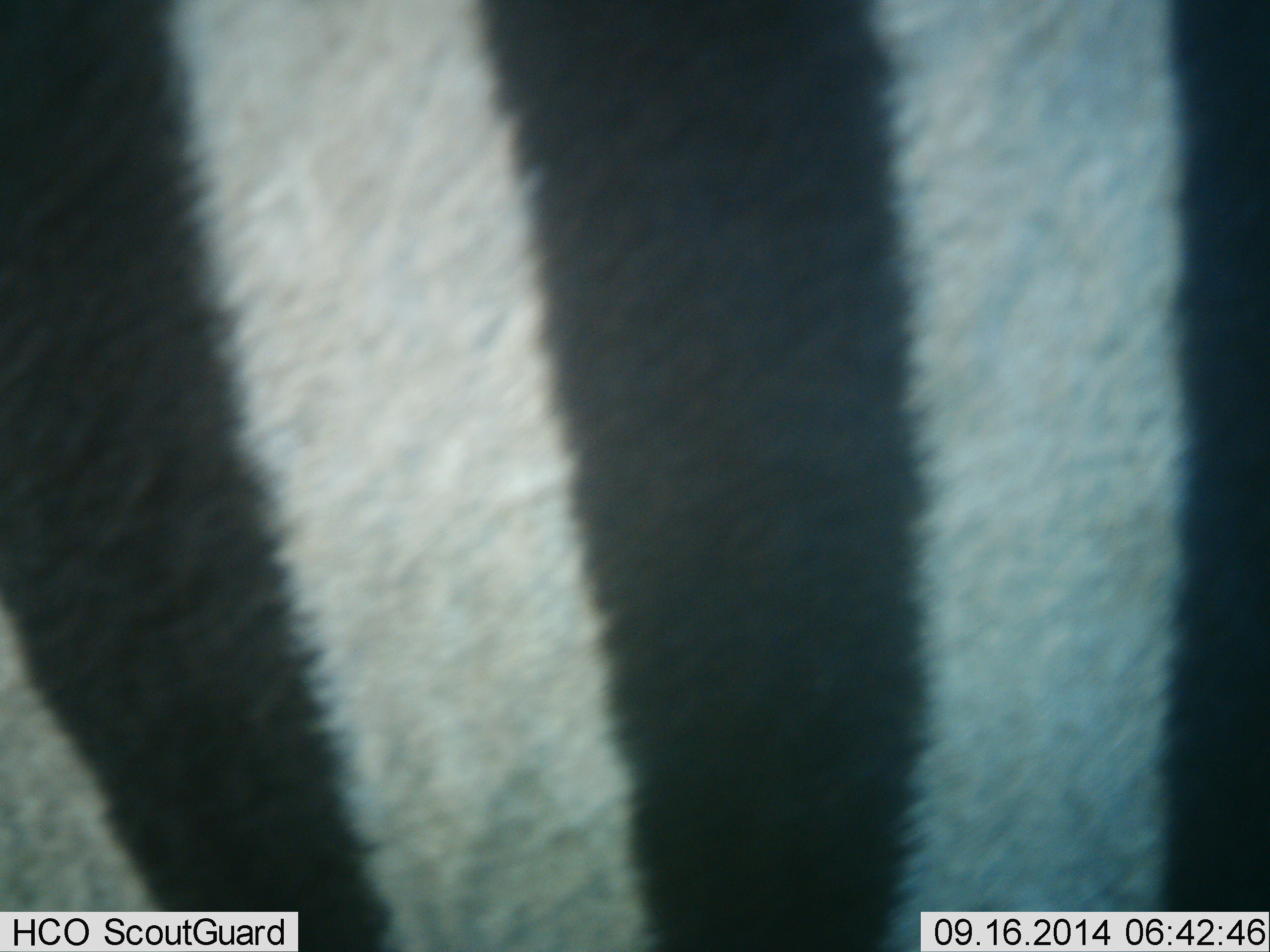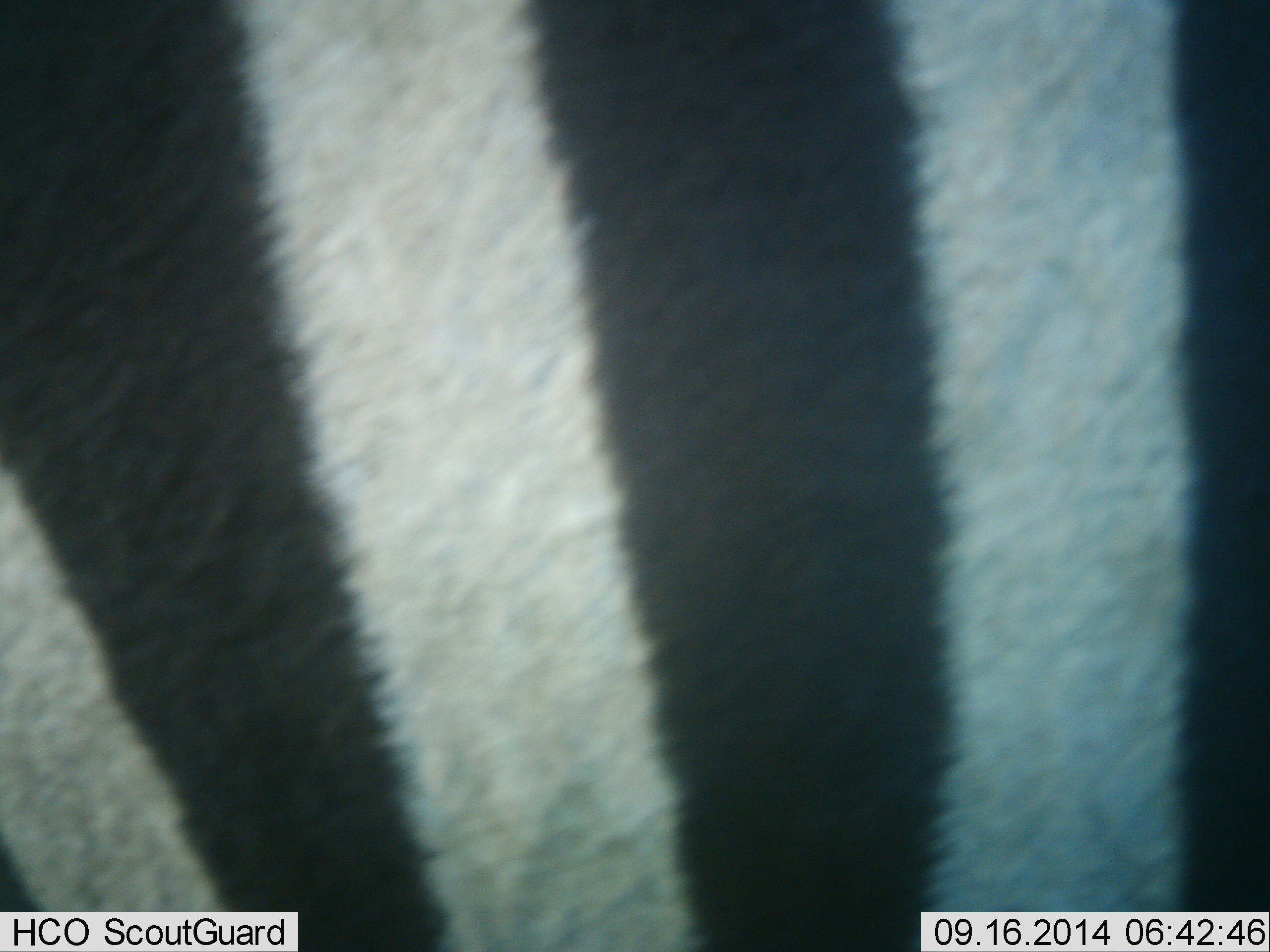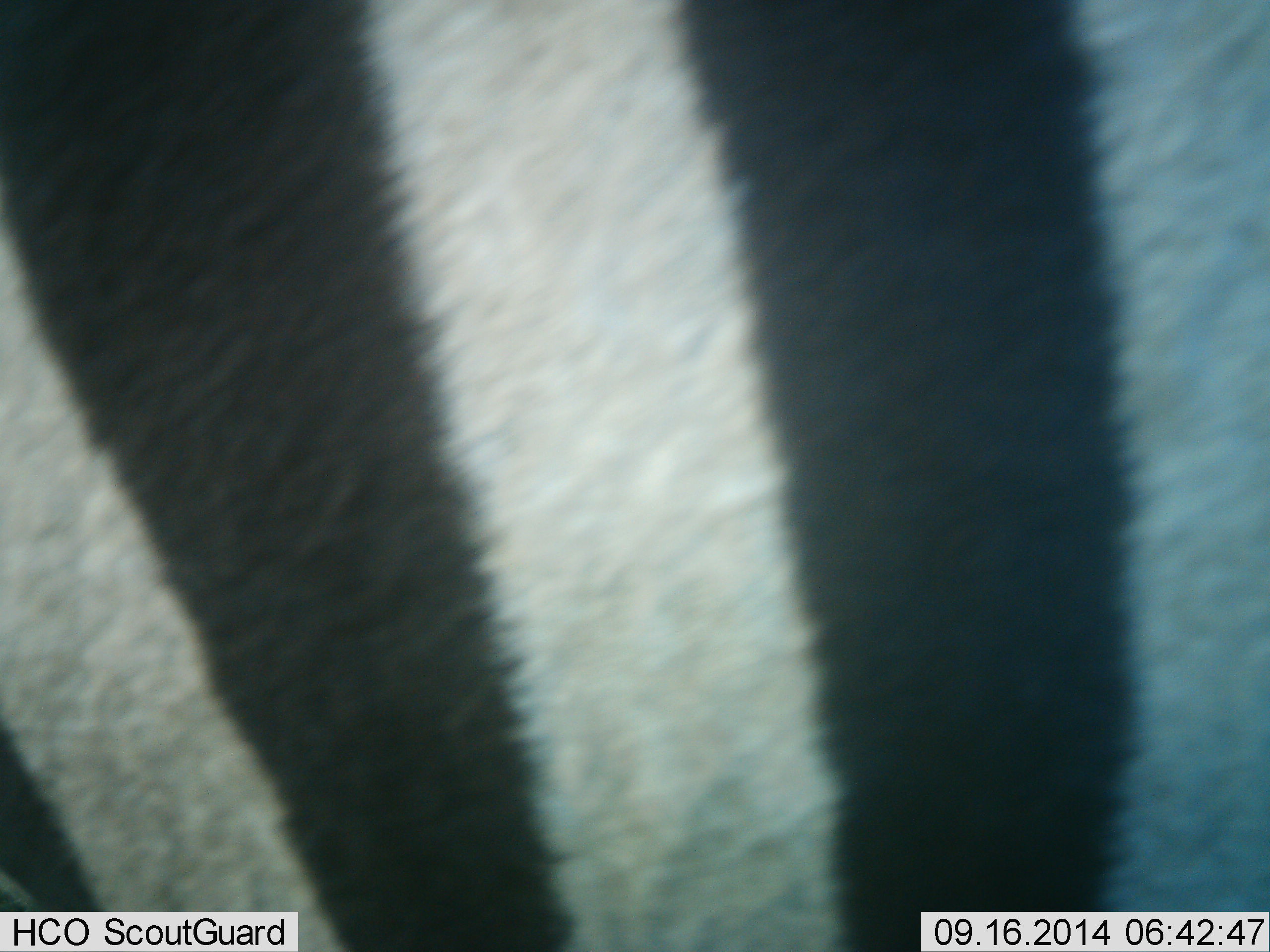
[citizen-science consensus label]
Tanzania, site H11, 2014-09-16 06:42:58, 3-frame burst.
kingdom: Animalia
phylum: Chordata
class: Mammalia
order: Perissodactyla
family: Equidae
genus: Equus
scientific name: Equus quagga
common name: plains zebra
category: zebra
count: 1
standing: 100%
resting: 10%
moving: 10%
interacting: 10%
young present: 0%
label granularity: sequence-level